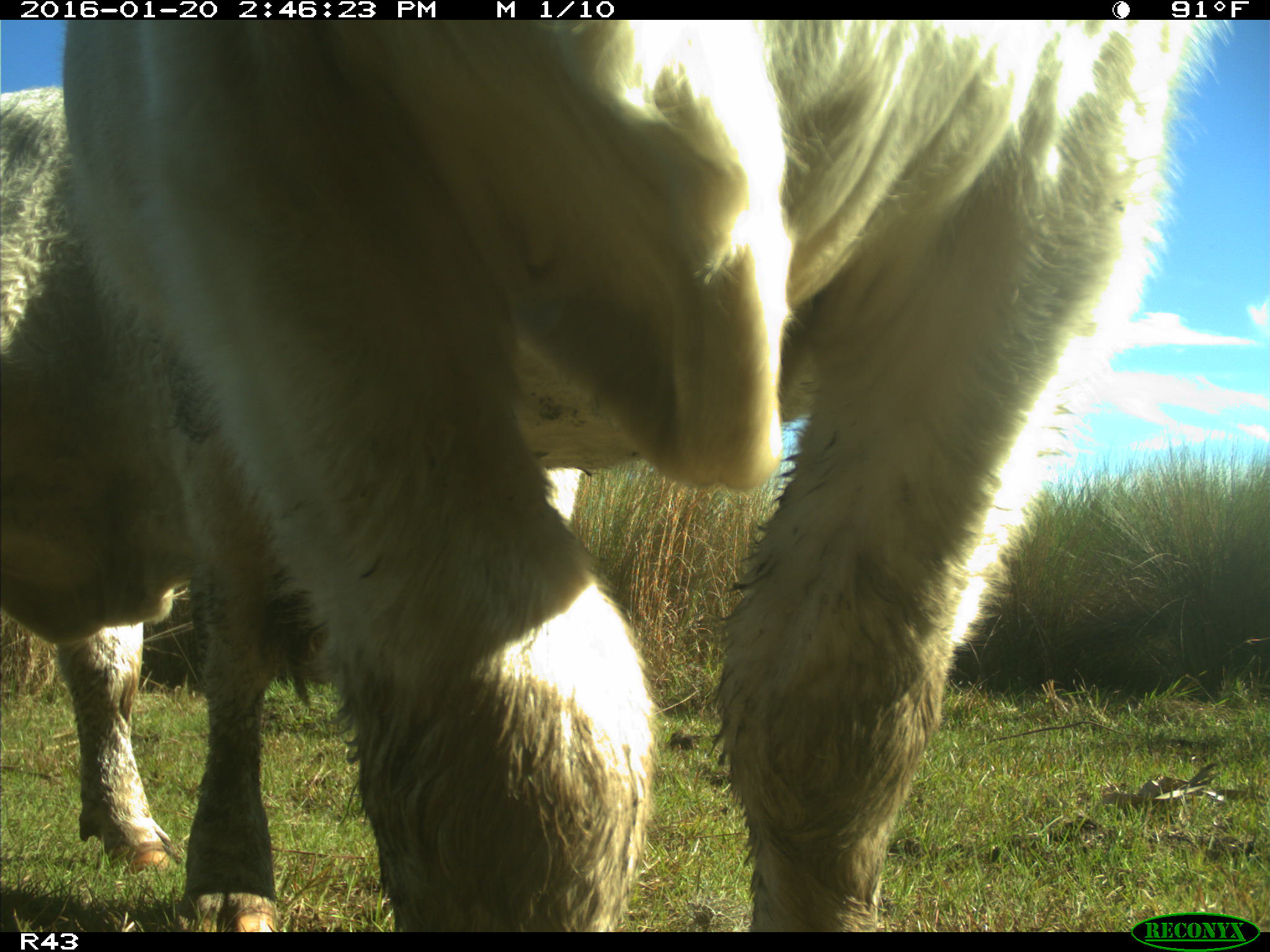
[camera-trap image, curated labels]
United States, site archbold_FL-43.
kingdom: Animalia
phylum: Chordata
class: Mammalia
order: Artiodactyla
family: Bovidae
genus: Bos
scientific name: Bos taurus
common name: domestic cow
Bos taurus (domestic cow).